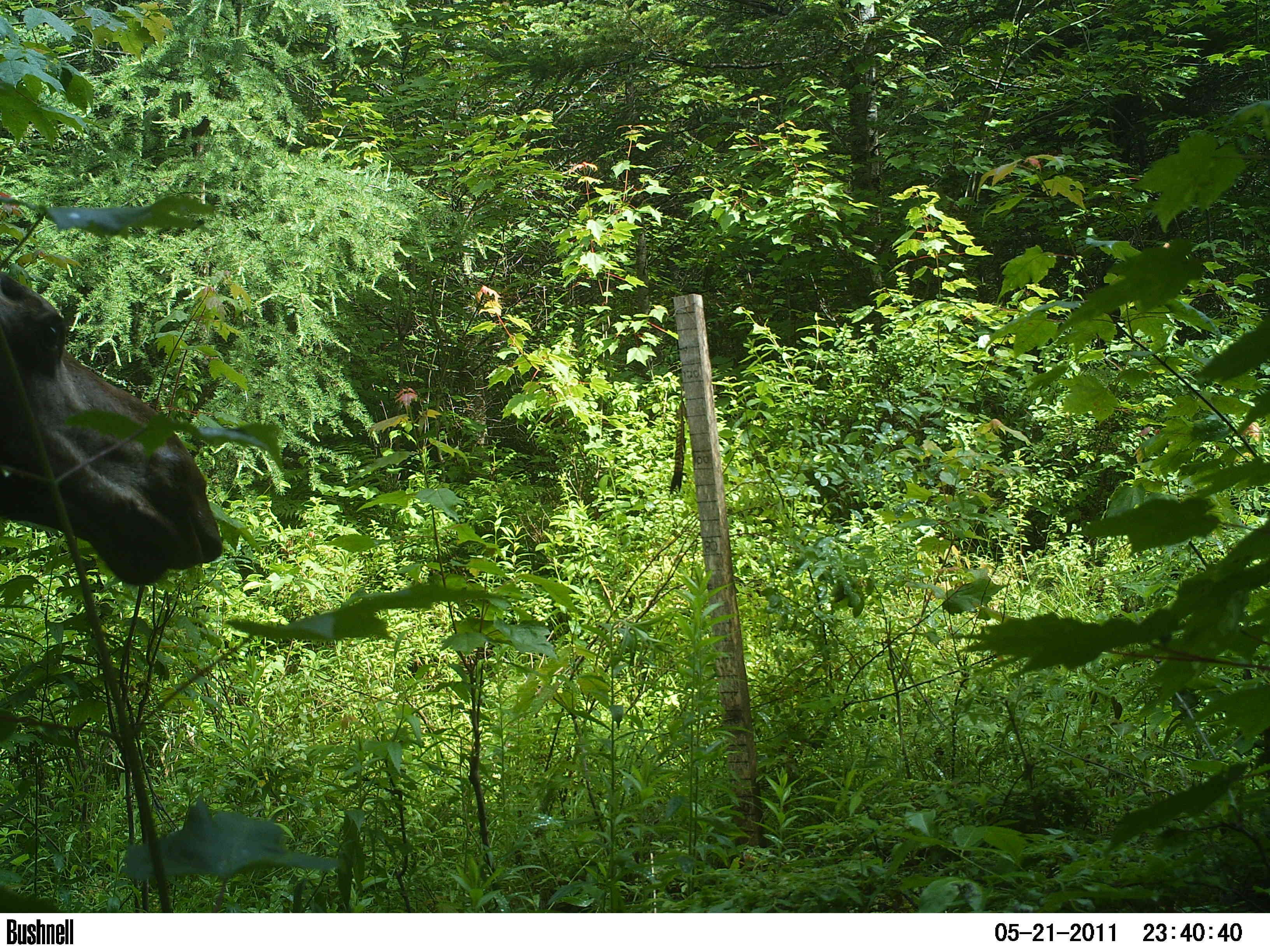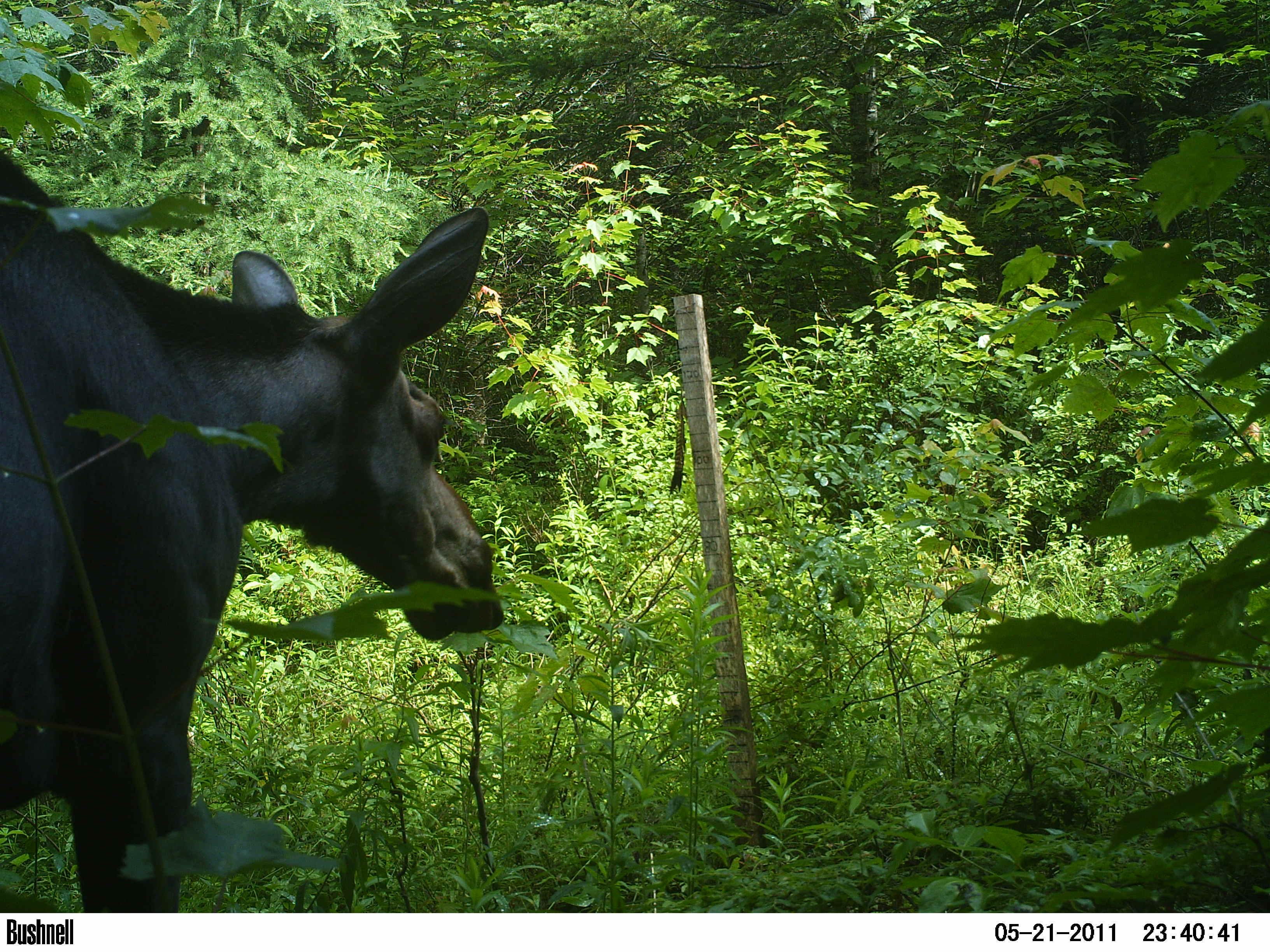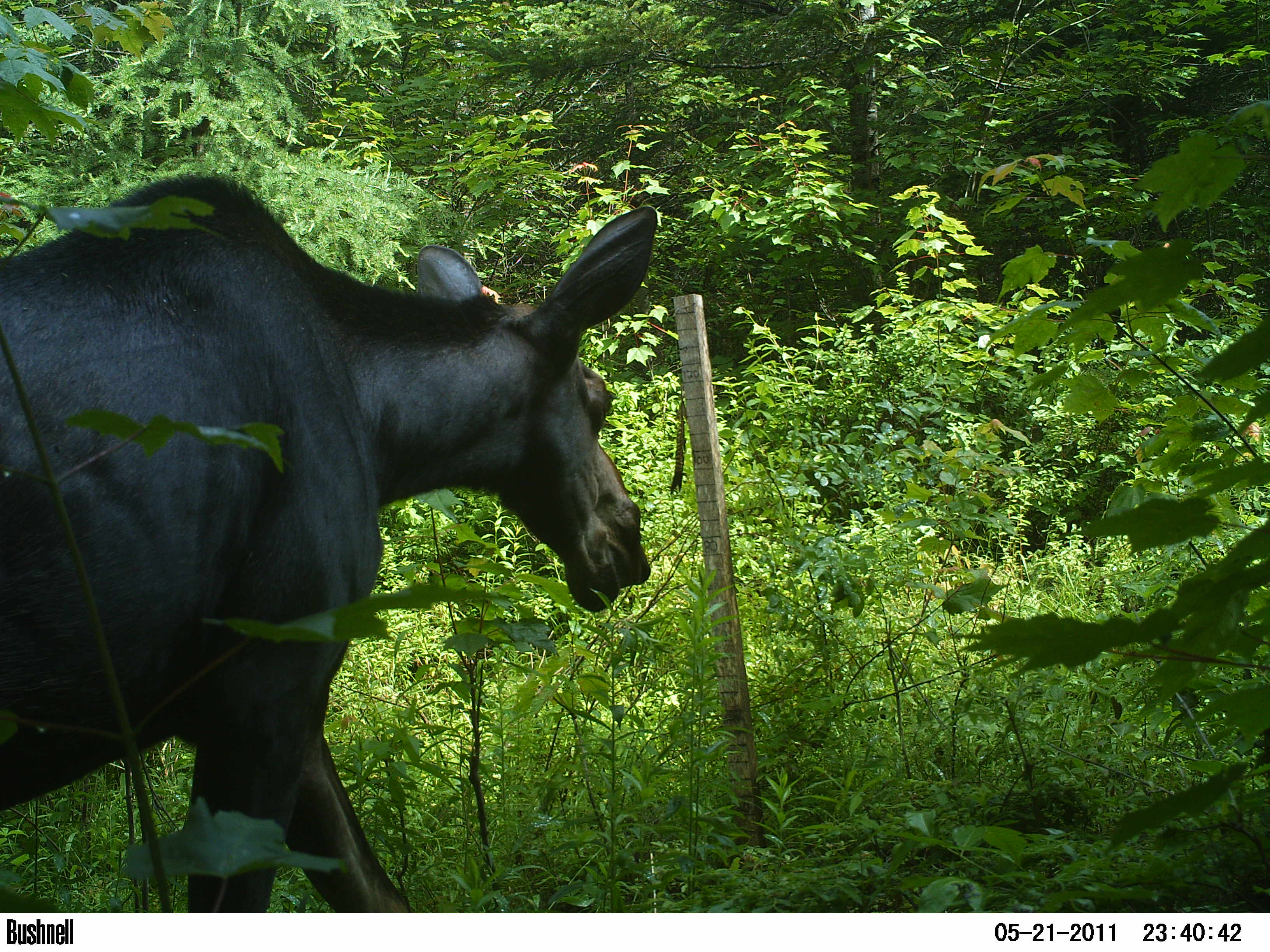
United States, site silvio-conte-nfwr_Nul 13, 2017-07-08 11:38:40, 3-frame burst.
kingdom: Animalia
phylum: Chordata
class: Mammalia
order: Artiodactyla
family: Cervidae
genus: Alces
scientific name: Alces alces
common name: moose